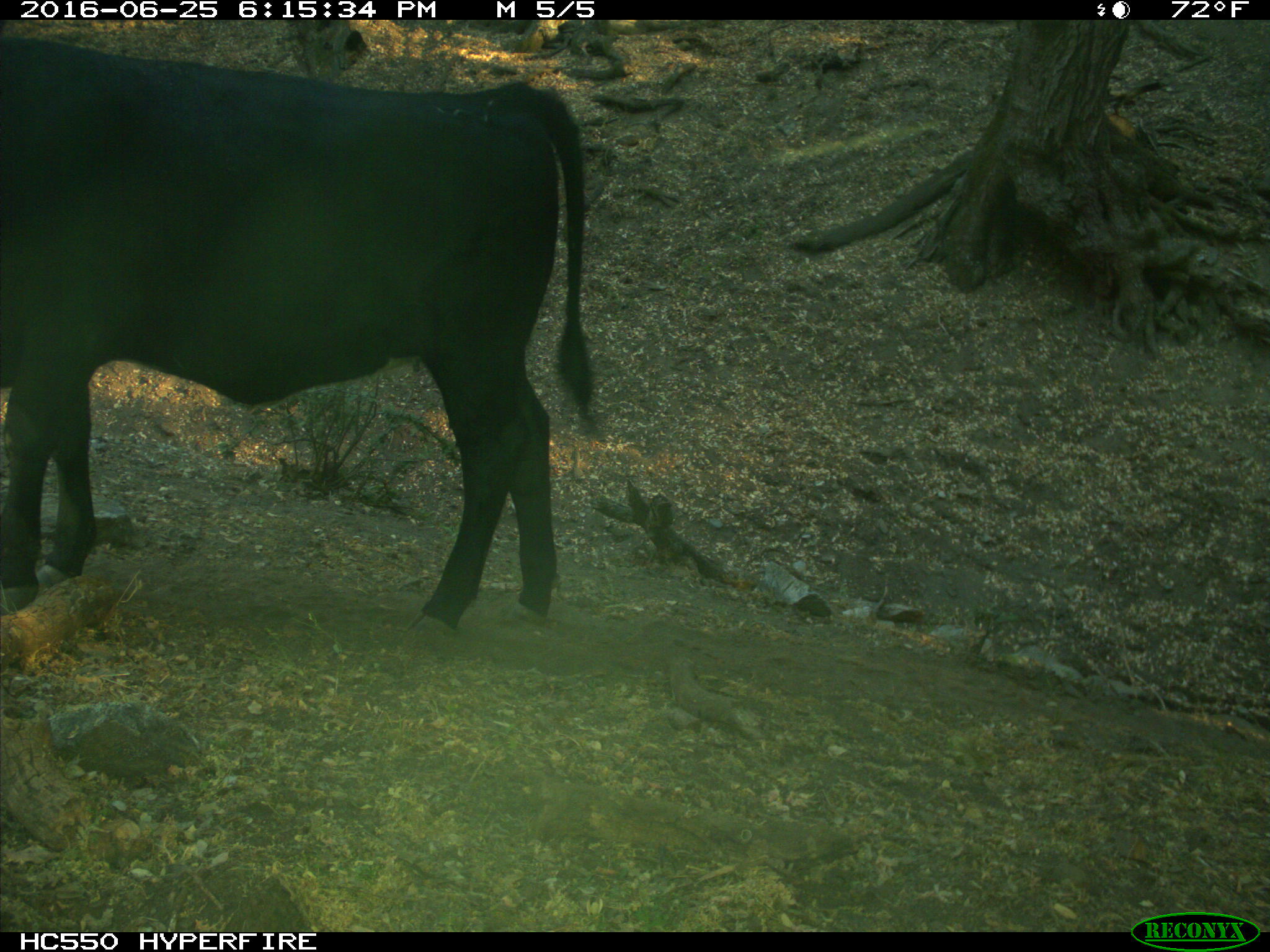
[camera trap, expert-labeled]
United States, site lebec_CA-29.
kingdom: Animalia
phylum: Chordata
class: Mammalia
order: Artiodactyla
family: Bovidae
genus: Bos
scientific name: Bos taurus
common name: domestic cow